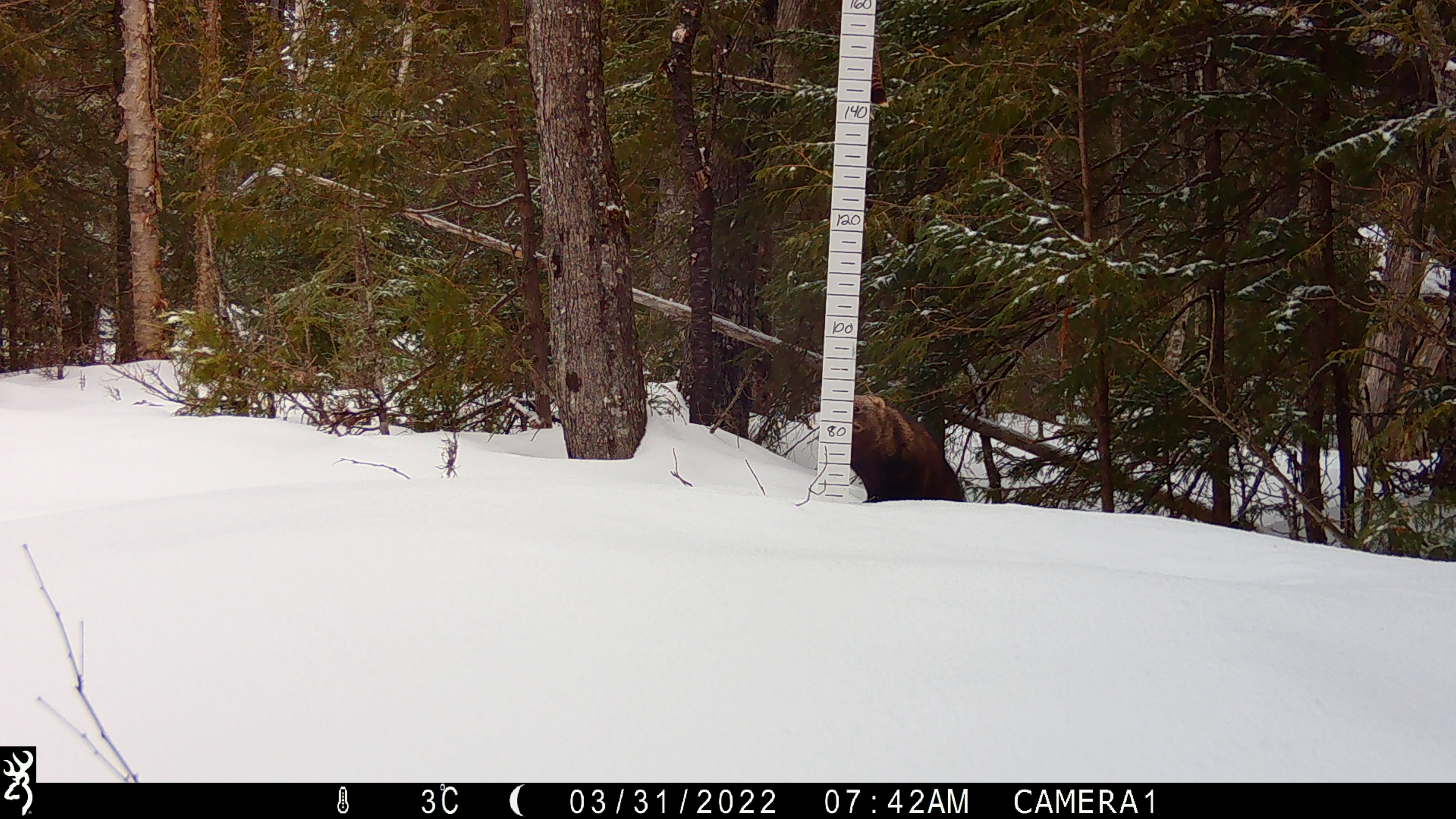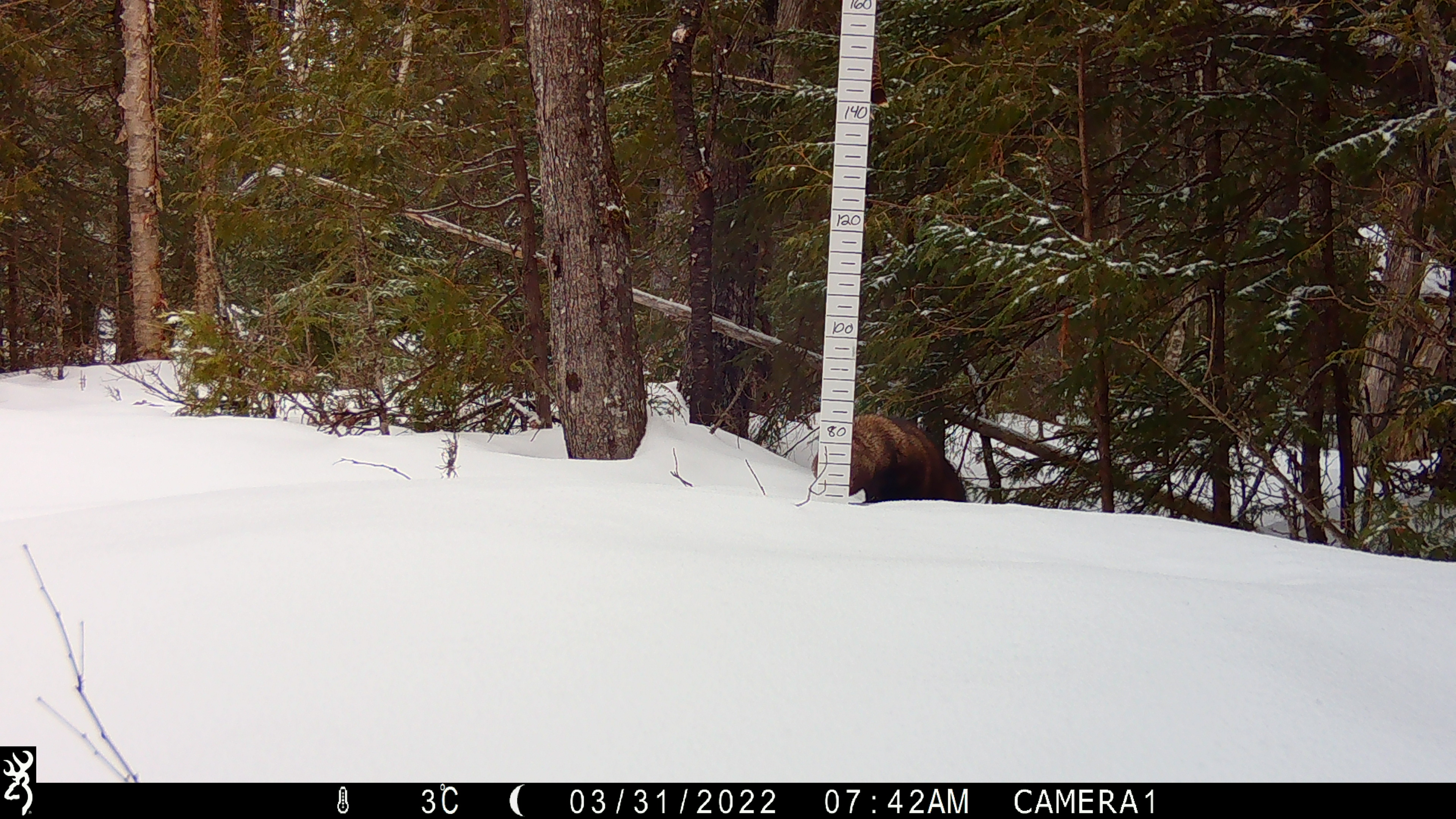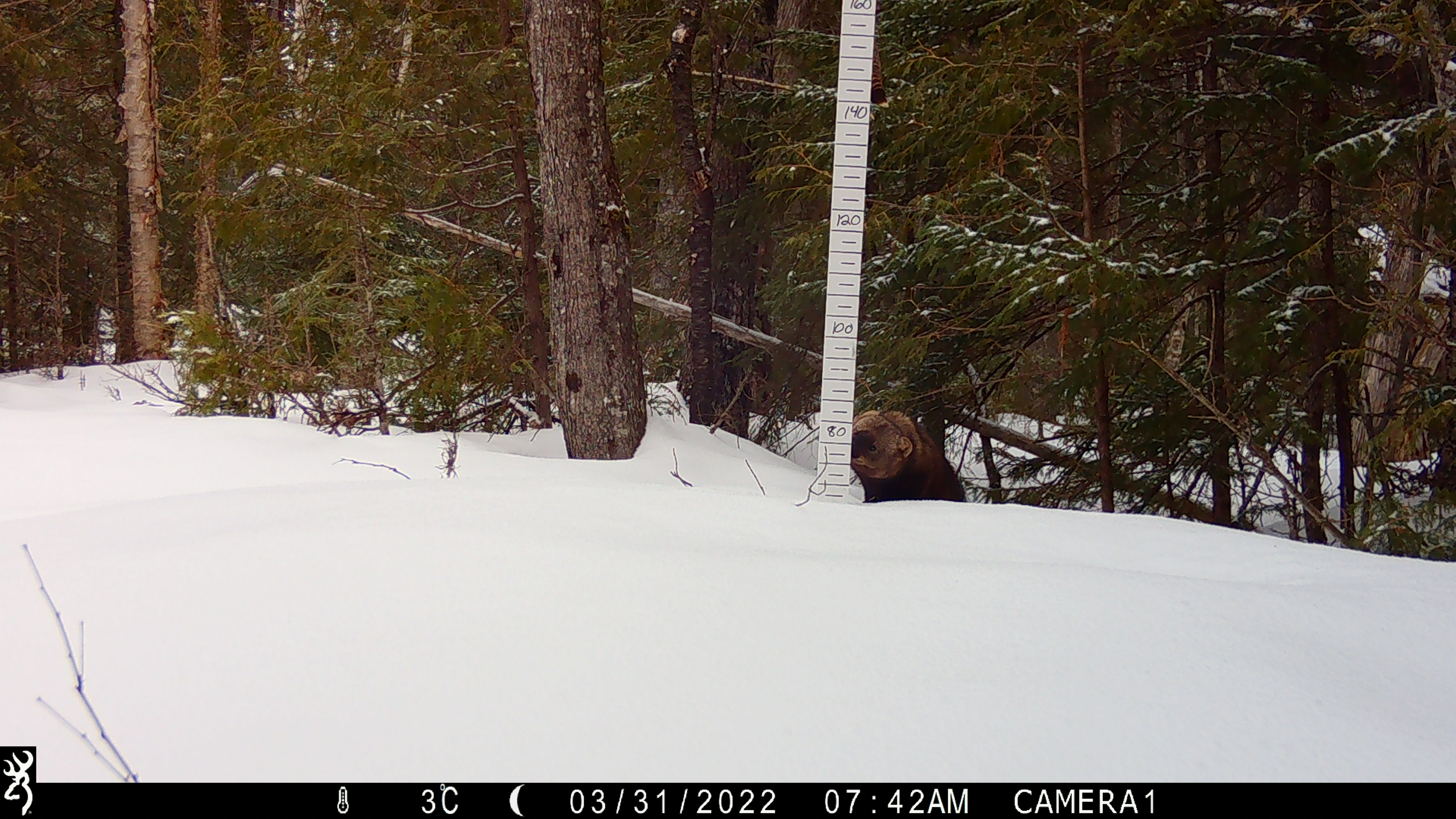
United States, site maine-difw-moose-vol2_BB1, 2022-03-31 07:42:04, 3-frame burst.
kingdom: Animalia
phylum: Chordata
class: Mammalia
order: Carnivora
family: Mustelidae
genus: Pekania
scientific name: Pekania pennanti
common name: fisher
Fisher (Pekania pennanti).